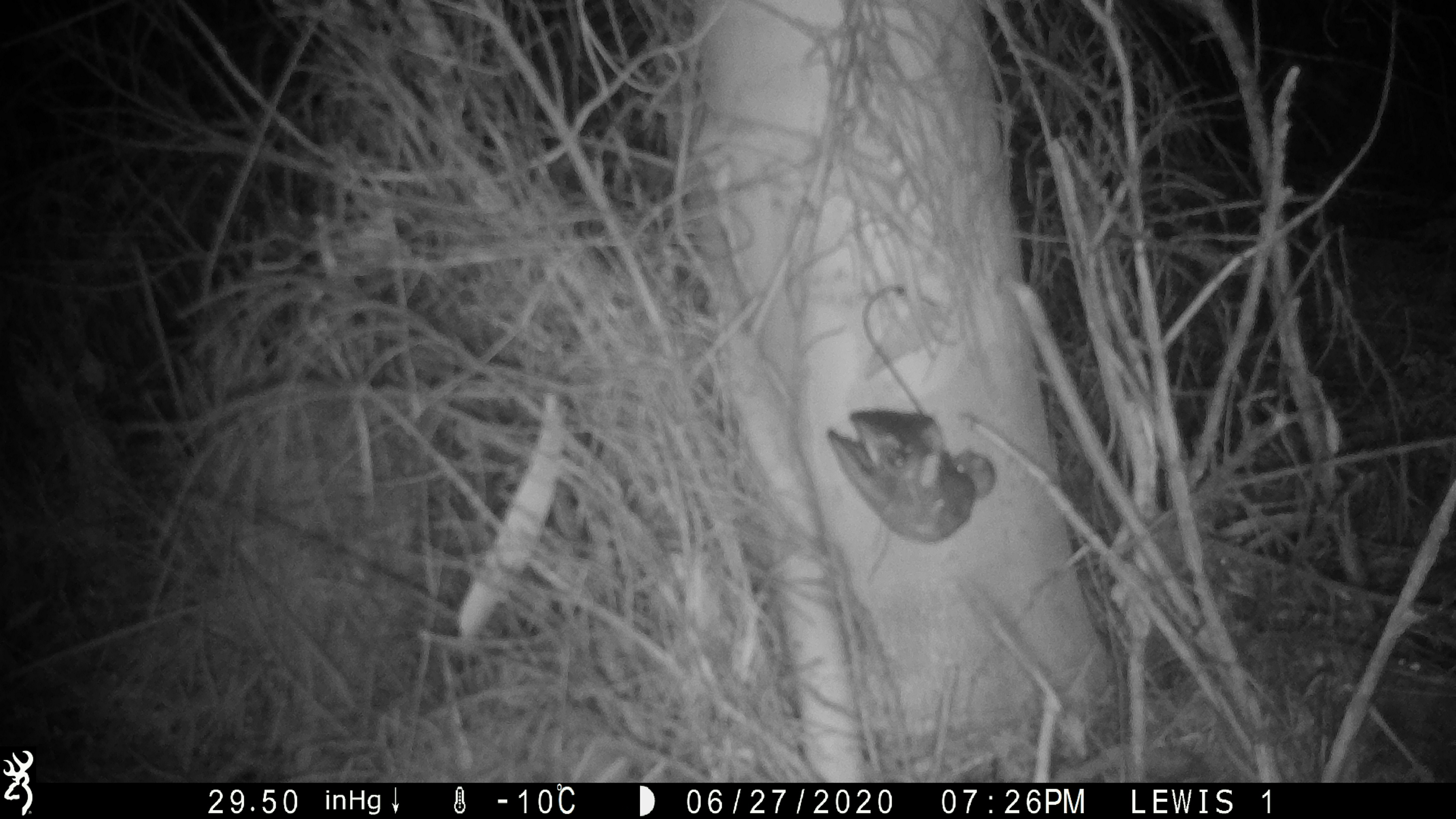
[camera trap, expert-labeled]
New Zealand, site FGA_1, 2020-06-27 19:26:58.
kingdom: Animalia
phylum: Chordata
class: Mammalia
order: Rodentia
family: Muridae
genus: Mus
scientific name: Mus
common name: mouse